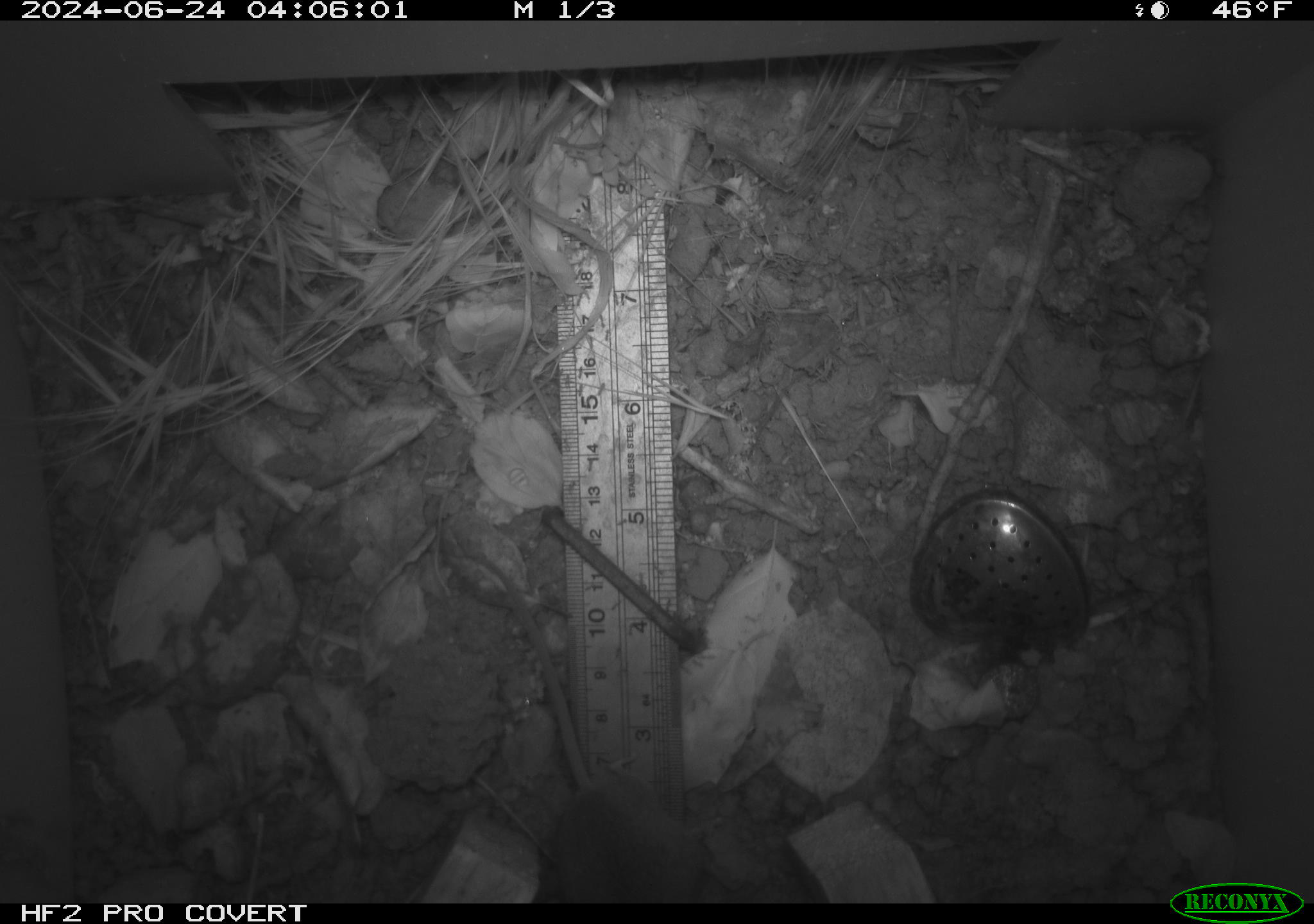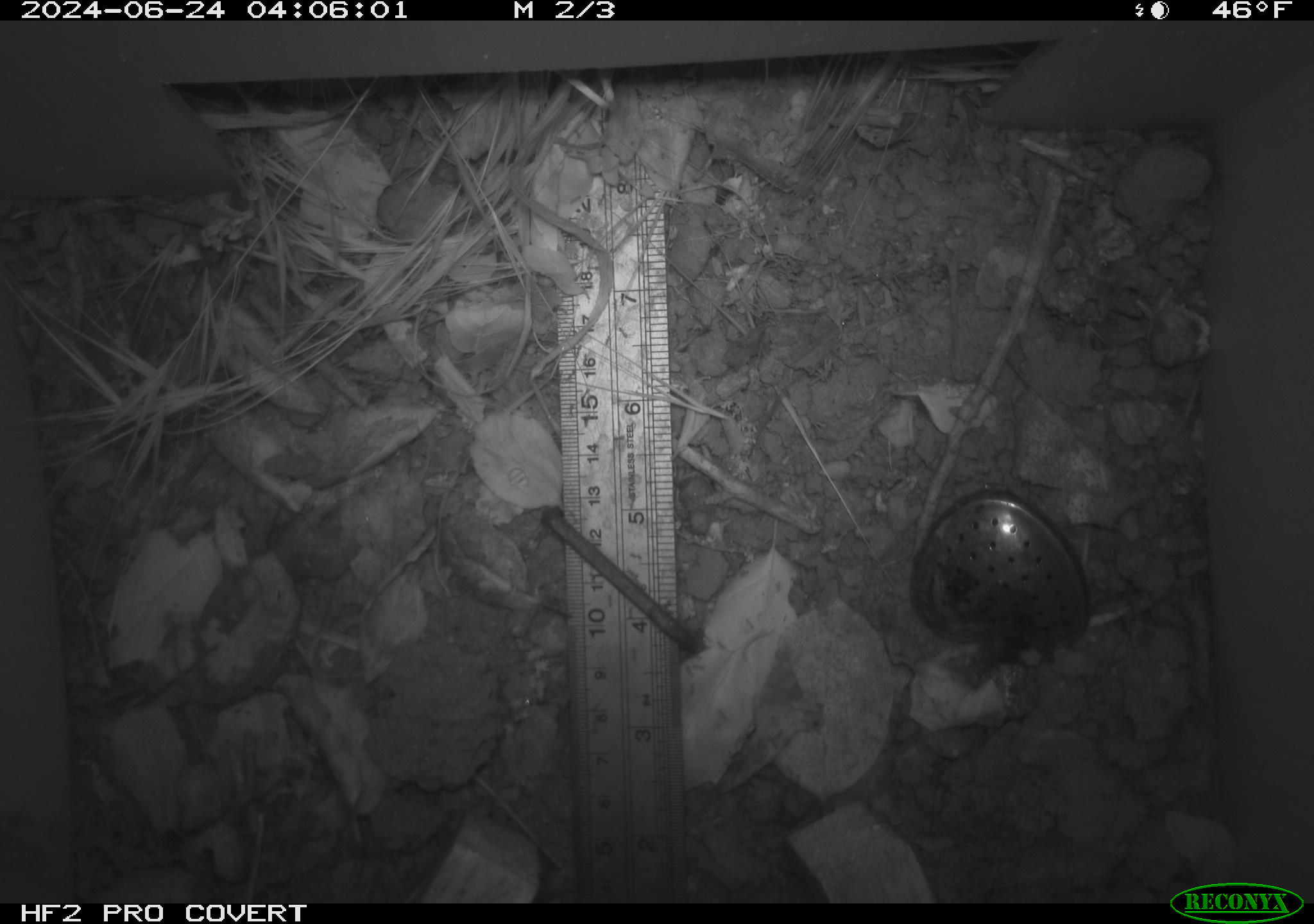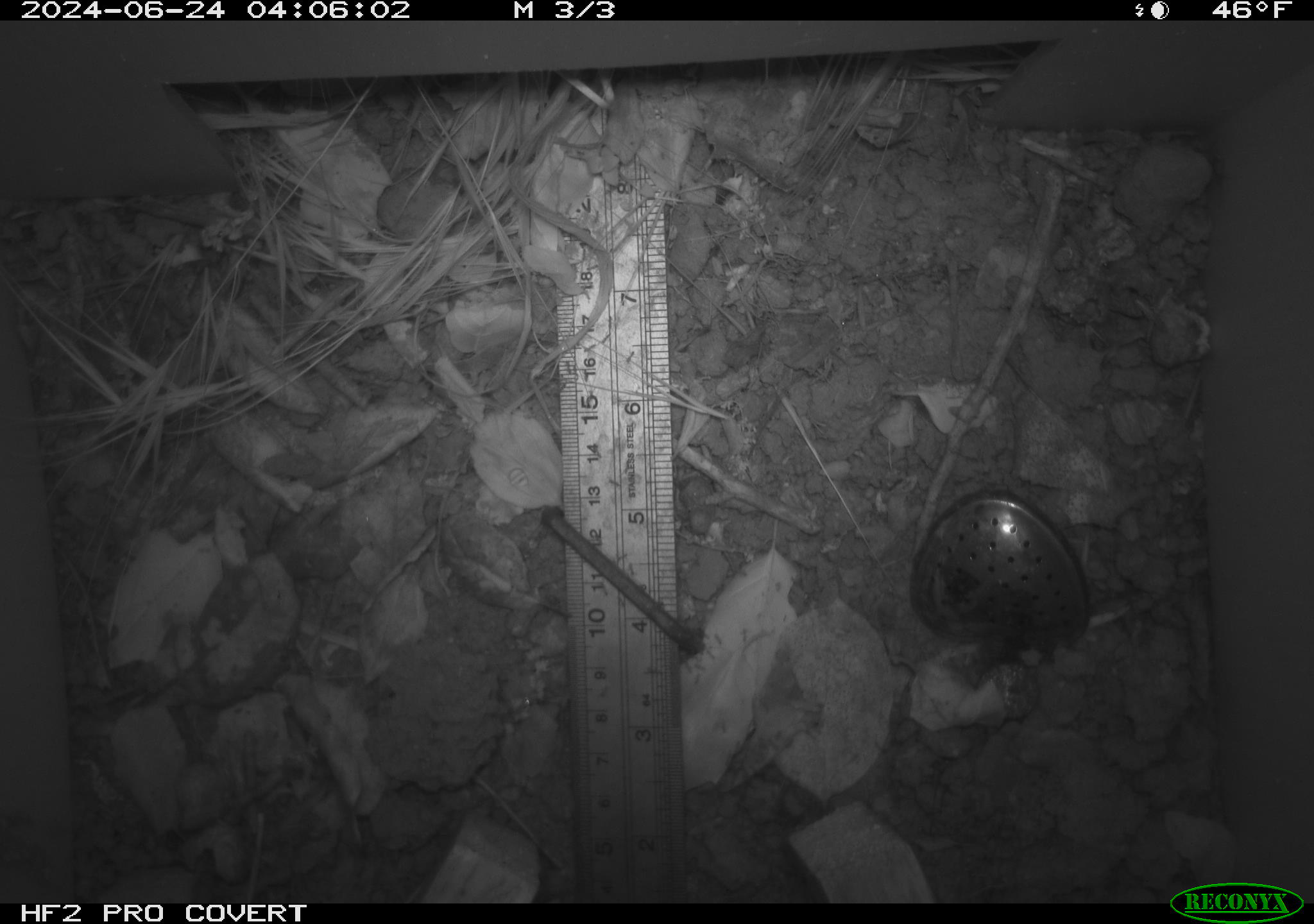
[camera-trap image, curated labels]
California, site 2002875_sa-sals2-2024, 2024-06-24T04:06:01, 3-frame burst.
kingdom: Animalia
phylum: Chordata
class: Mammalia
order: Rodentia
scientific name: Rodentia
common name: rodent